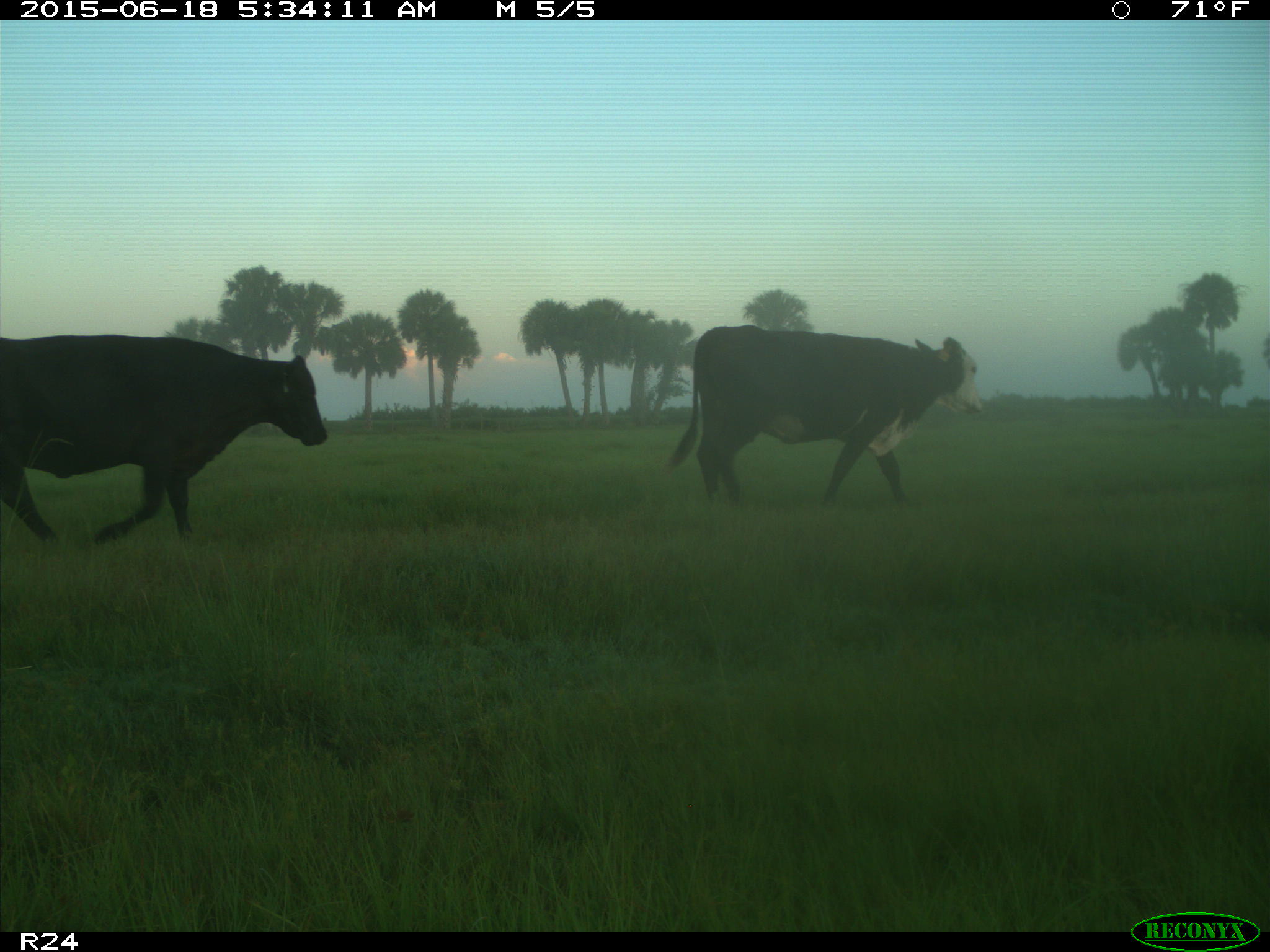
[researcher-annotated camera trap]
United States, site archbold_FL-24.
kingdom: Animalia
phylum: Chordata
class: Mammalia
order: Artiodactyla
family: Bovidae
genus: Bos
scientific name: Bos taurus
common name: domestic cow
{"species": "Bos taurus (domestic cow)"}